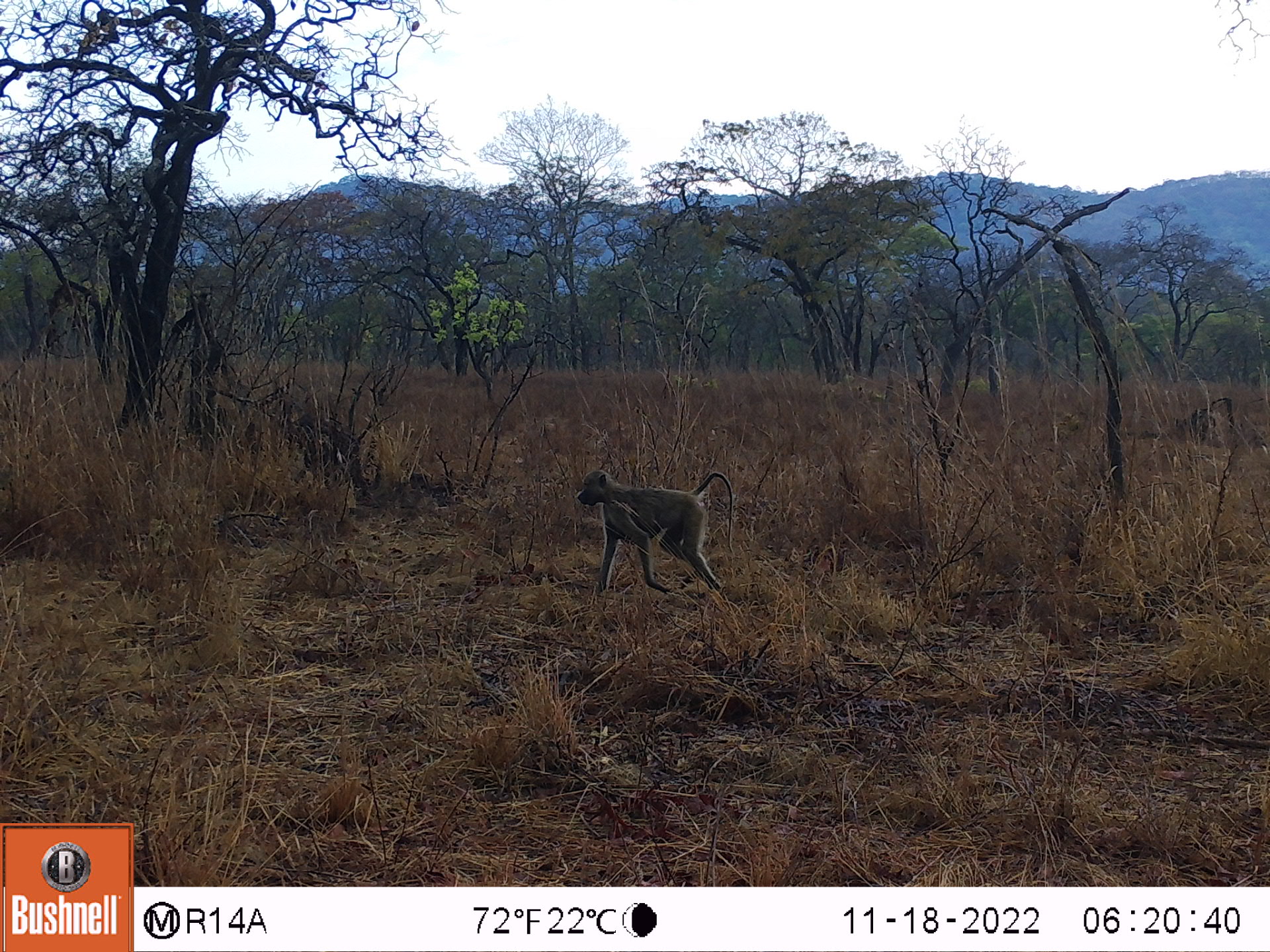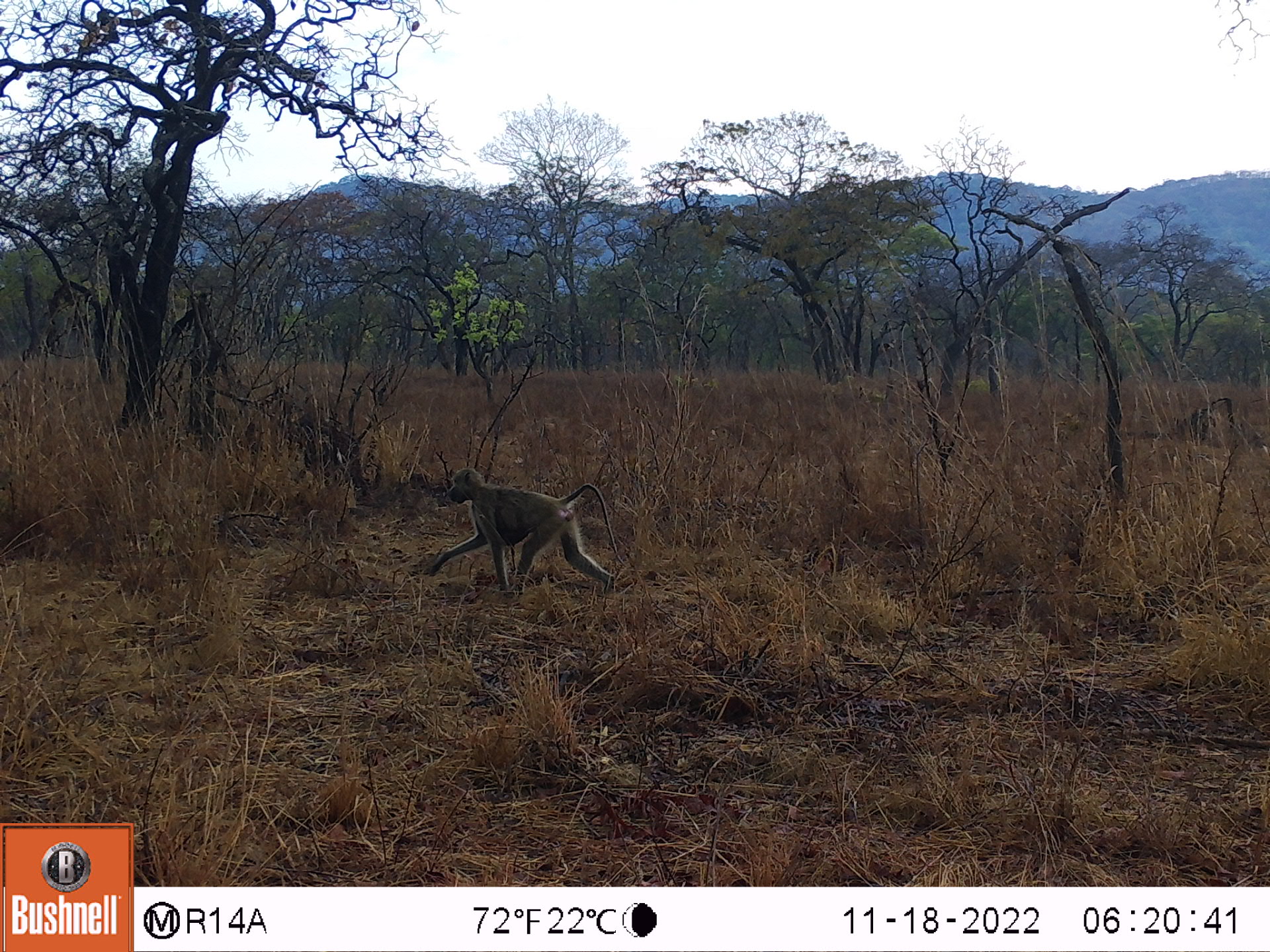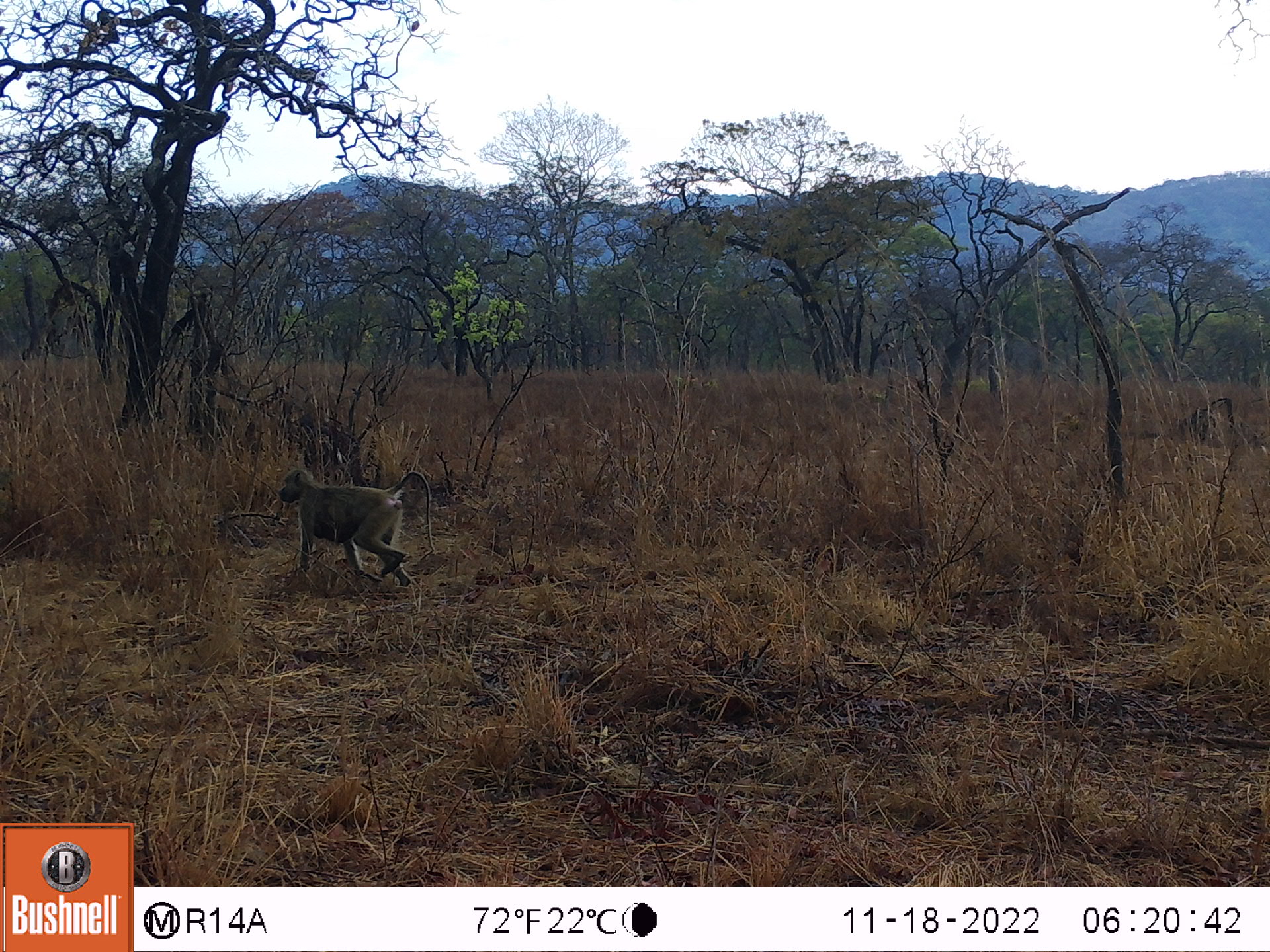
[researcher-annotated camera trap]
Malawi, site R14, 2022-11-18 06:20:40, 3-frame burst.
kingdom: Animalia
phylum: Chordata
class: Mammalia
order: Primates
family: Cercopithecidae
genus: Papio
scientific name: Papio cynocephalus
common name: yellow baboon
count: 1